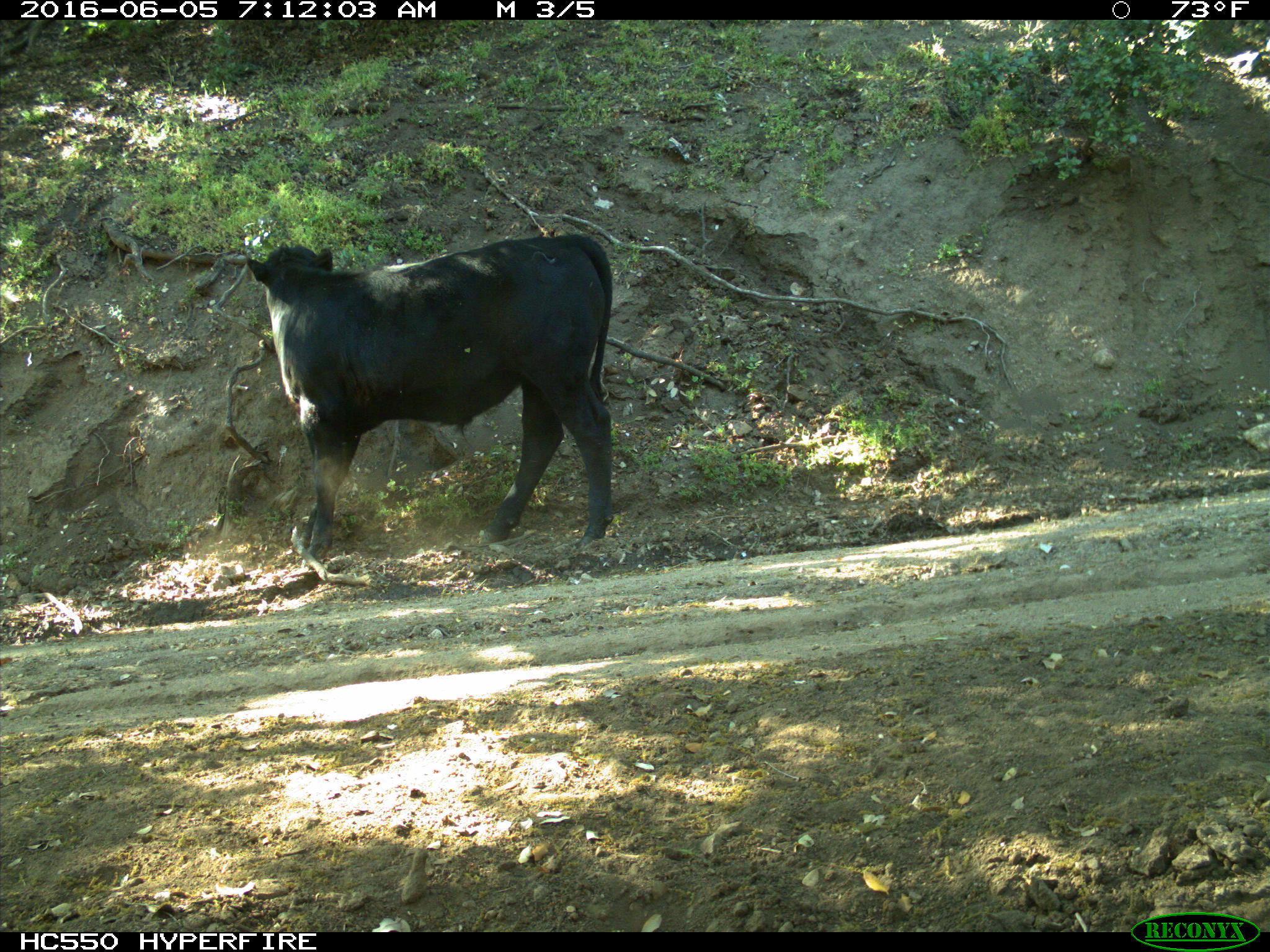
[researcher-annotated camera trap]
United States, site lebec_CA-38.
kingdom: Animalia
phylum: Chordata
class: Mammalia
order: Artiodactyla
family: Bovidae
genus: Bos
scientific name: Bos taurus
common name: domestic cow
Bos taurus (domestic cow).